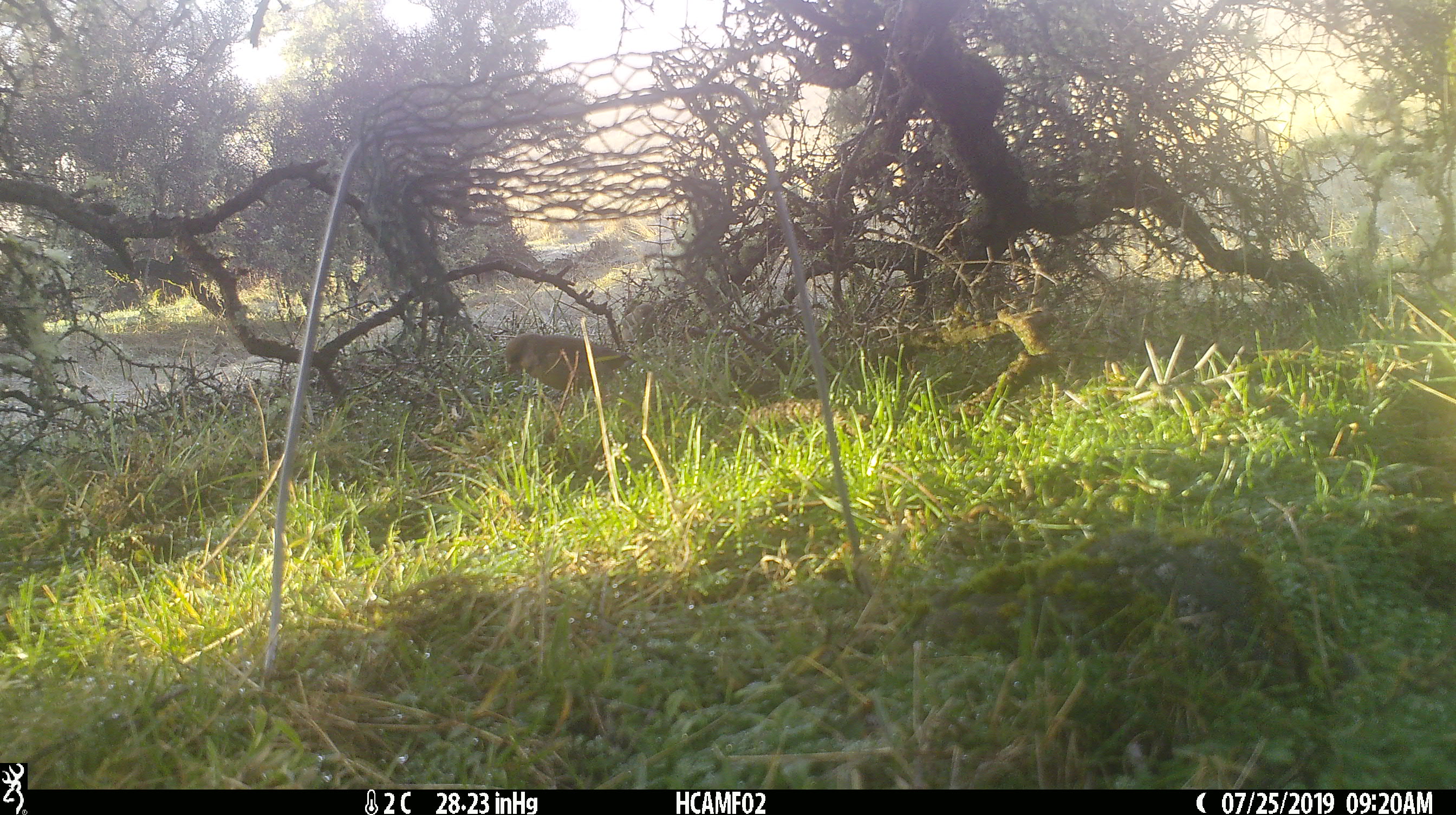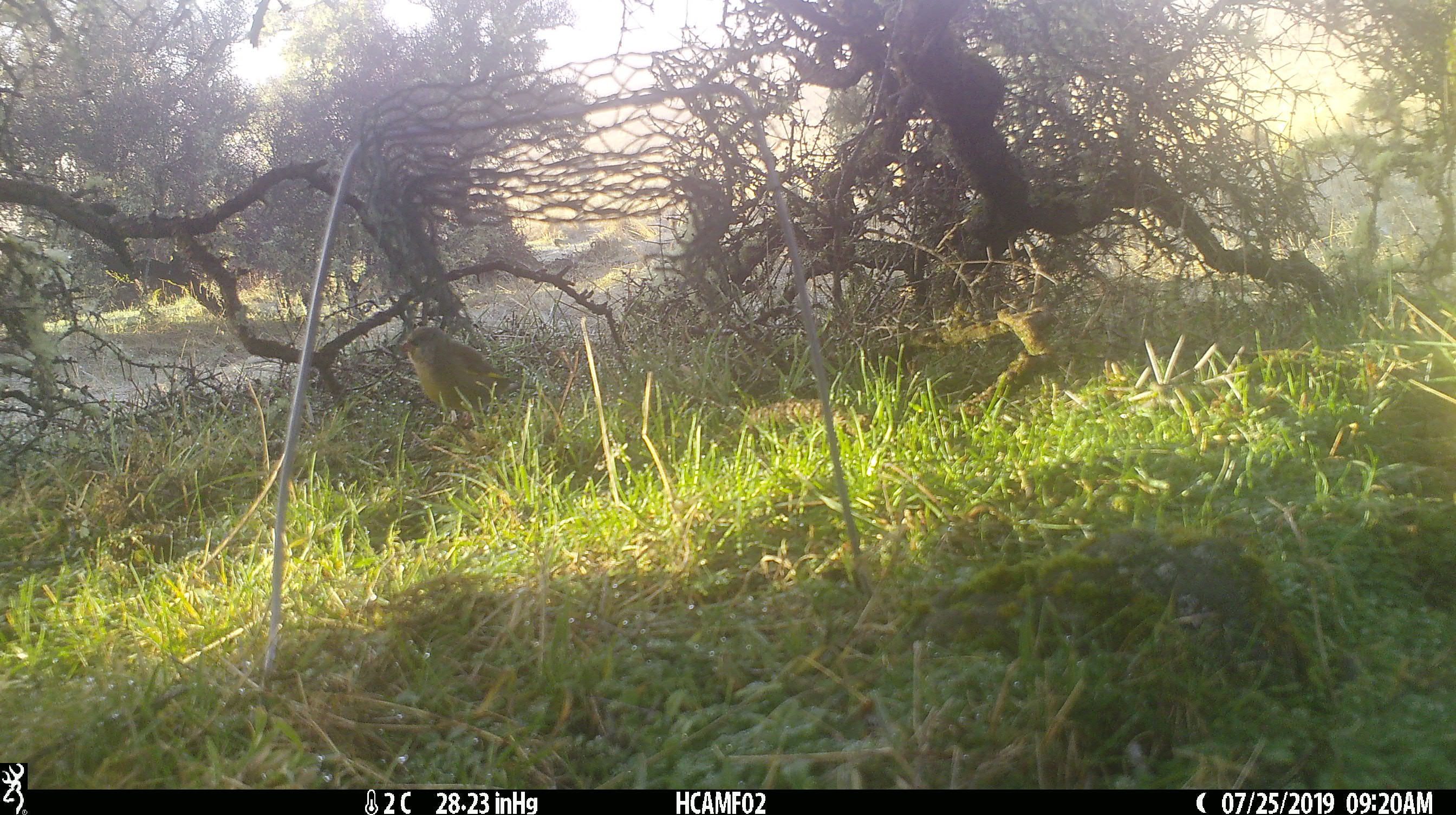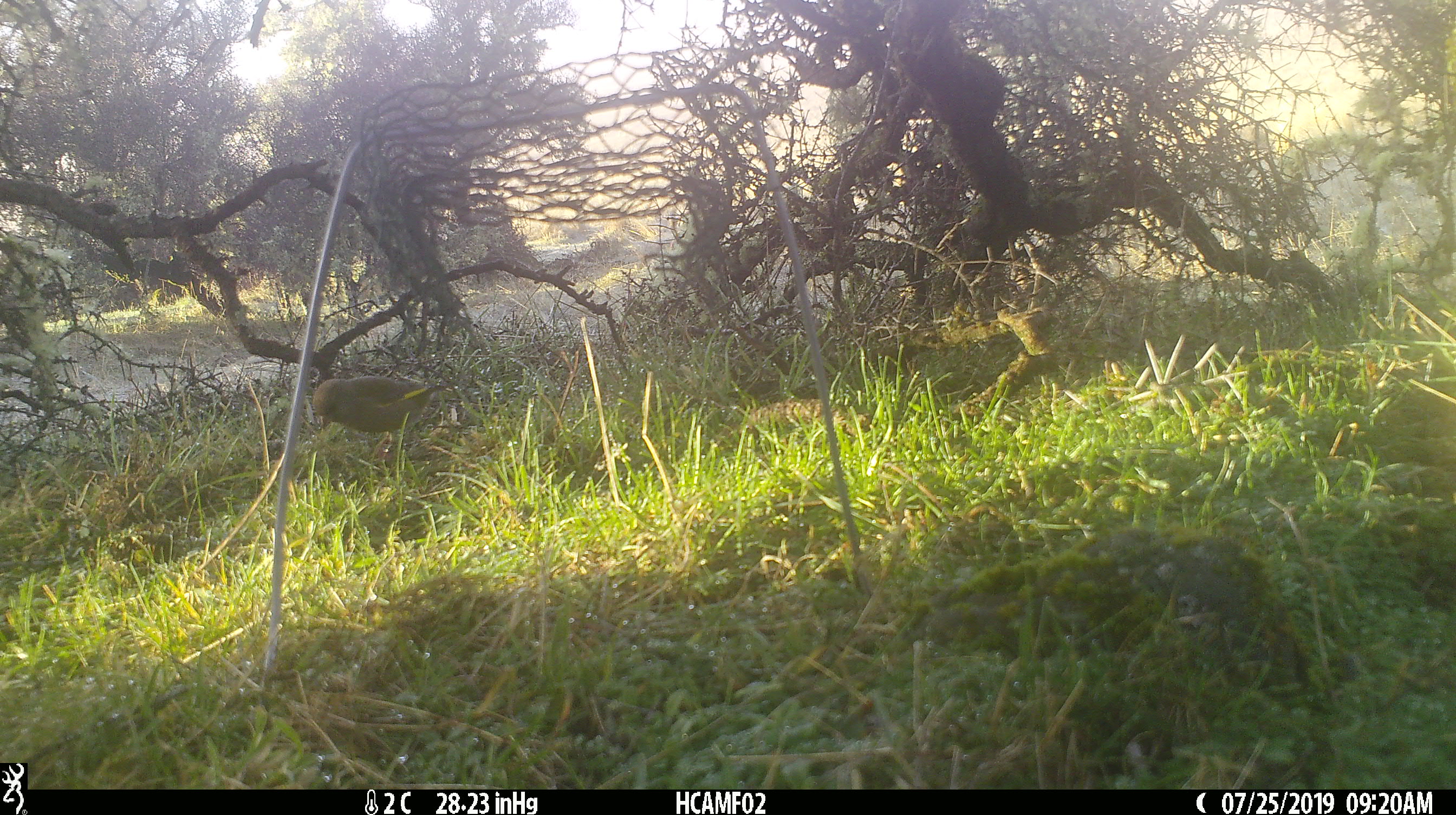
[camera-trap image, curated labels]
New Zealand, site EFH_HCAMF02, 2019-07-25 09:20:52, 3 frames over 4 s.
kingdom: Animalia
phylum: Chordata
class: Aves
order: Passeriformes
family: Fringillidae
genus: Chloris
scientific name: Chloris chloris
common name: greenfinch